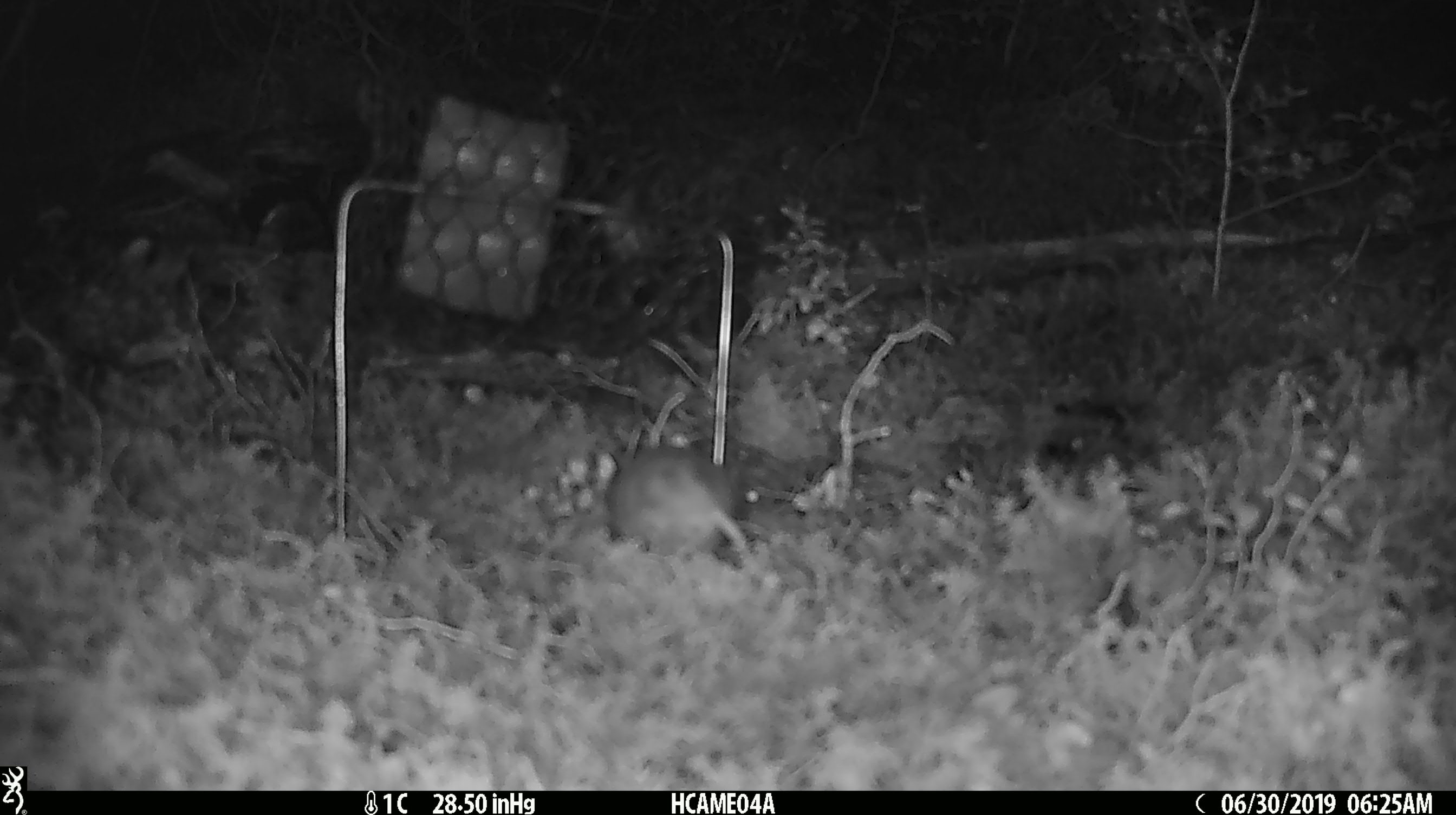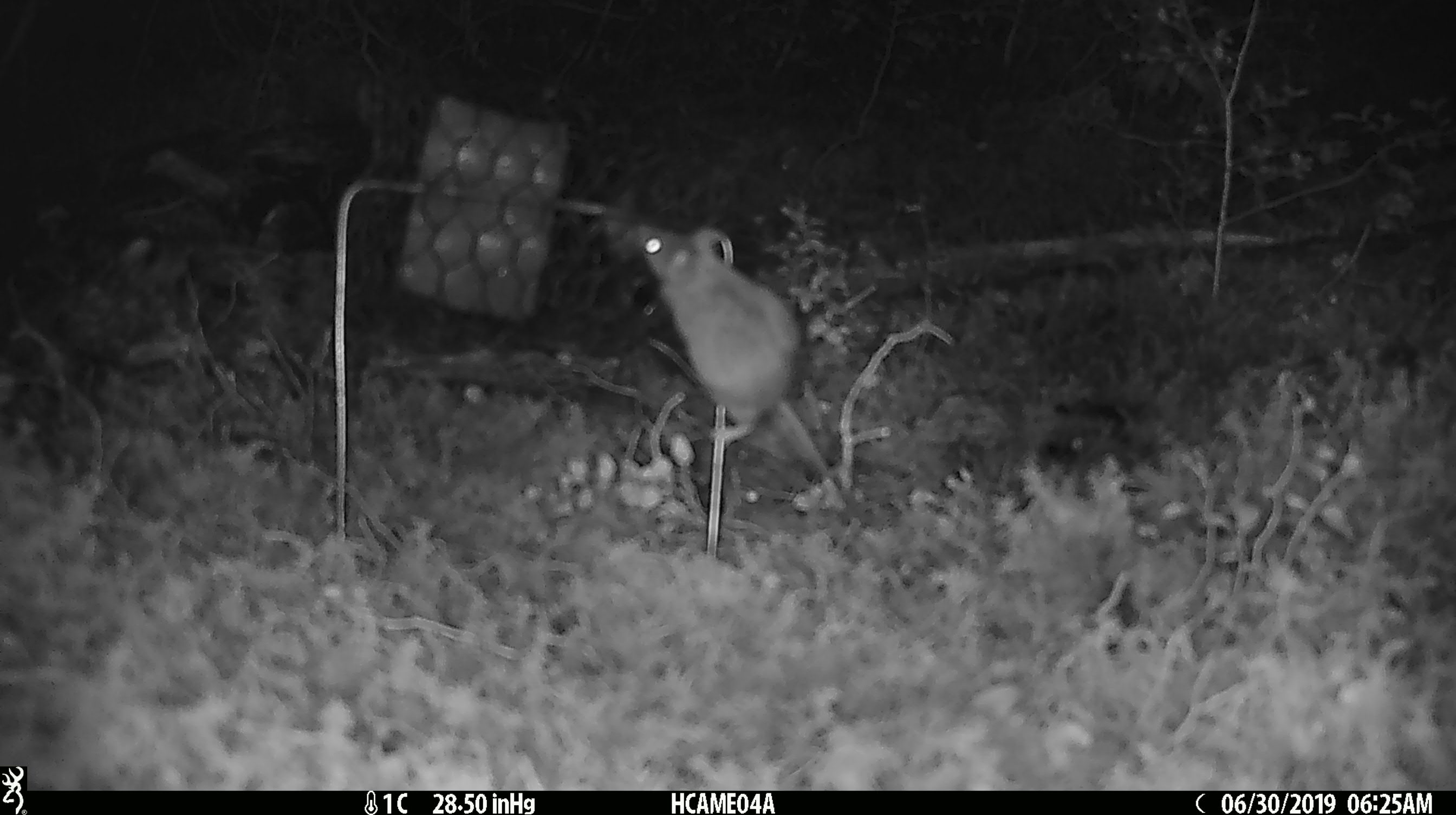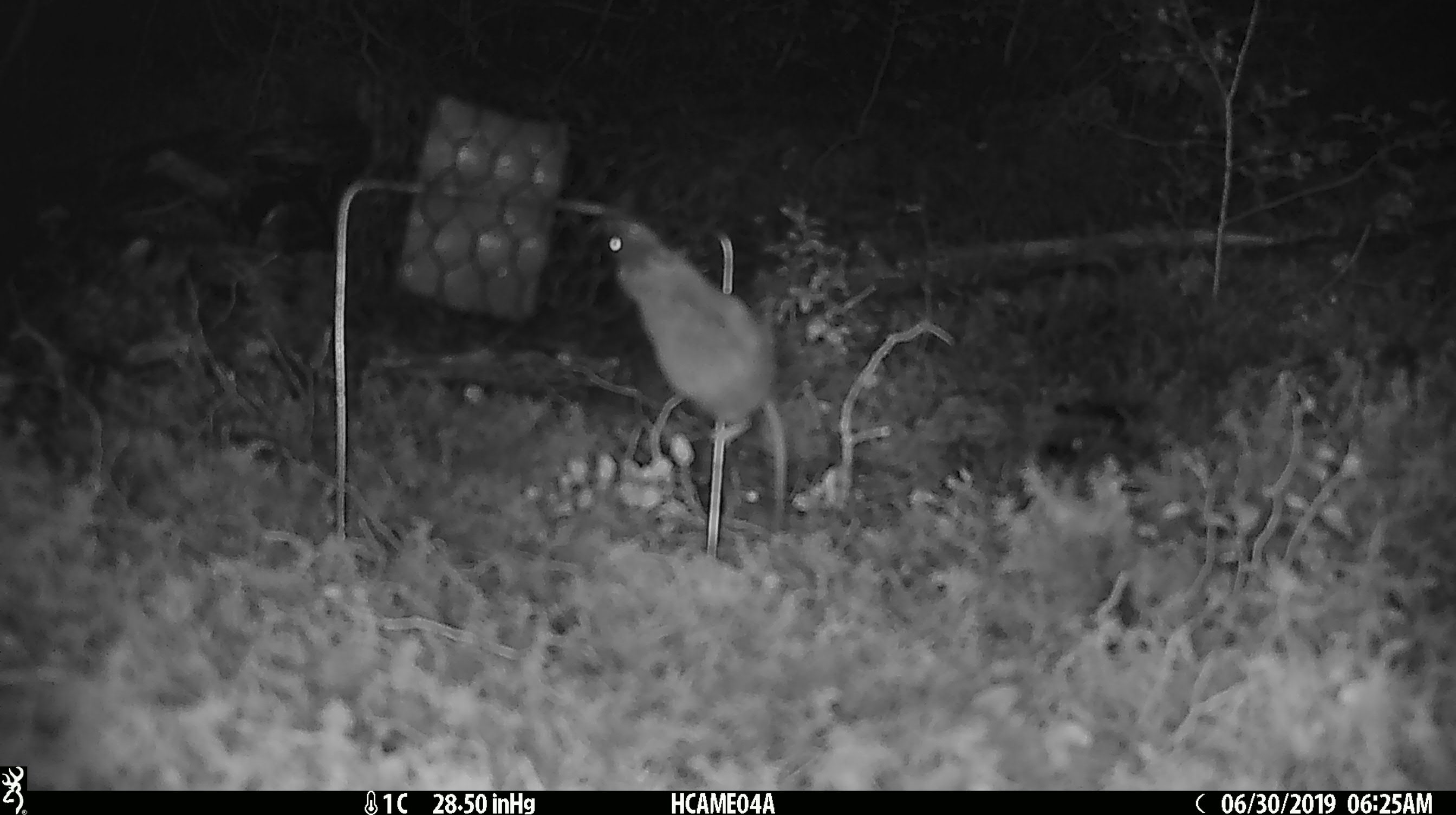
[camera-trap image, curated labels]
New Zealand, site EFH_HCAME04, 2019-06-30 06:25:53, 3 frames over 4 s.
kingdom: Animalia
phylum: Chordata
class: Mammalia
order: Rodentia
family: Muridae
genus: Mus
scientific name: Mus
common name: mouse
Mouse (Mus).